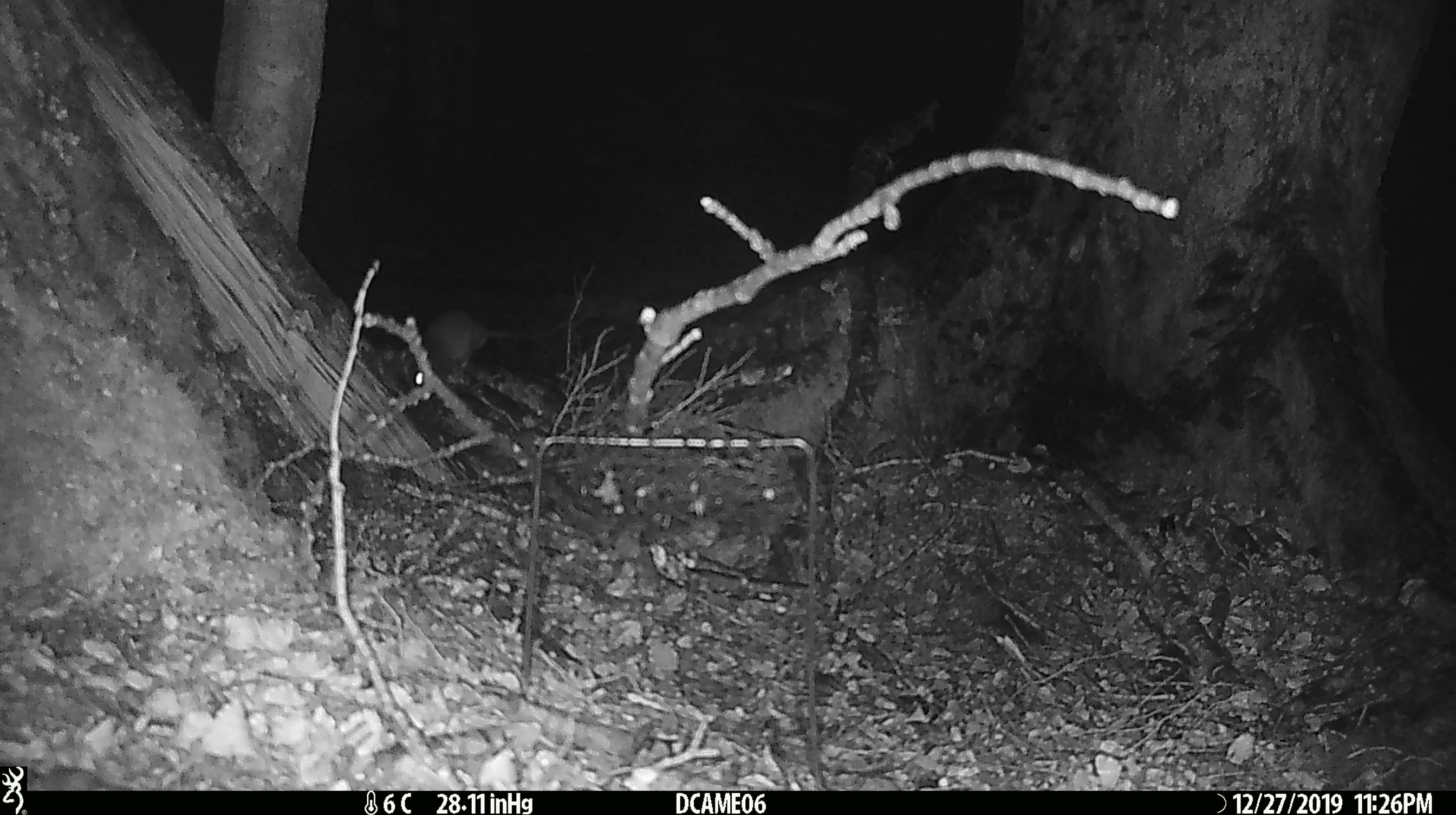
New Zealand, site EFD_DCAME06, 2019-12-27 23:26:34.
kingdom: Animalia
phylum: Chordata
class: Mammalia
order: Rodentia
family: Muridae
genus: Rattus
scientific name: Rattus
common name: rat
Rat (Rattus).